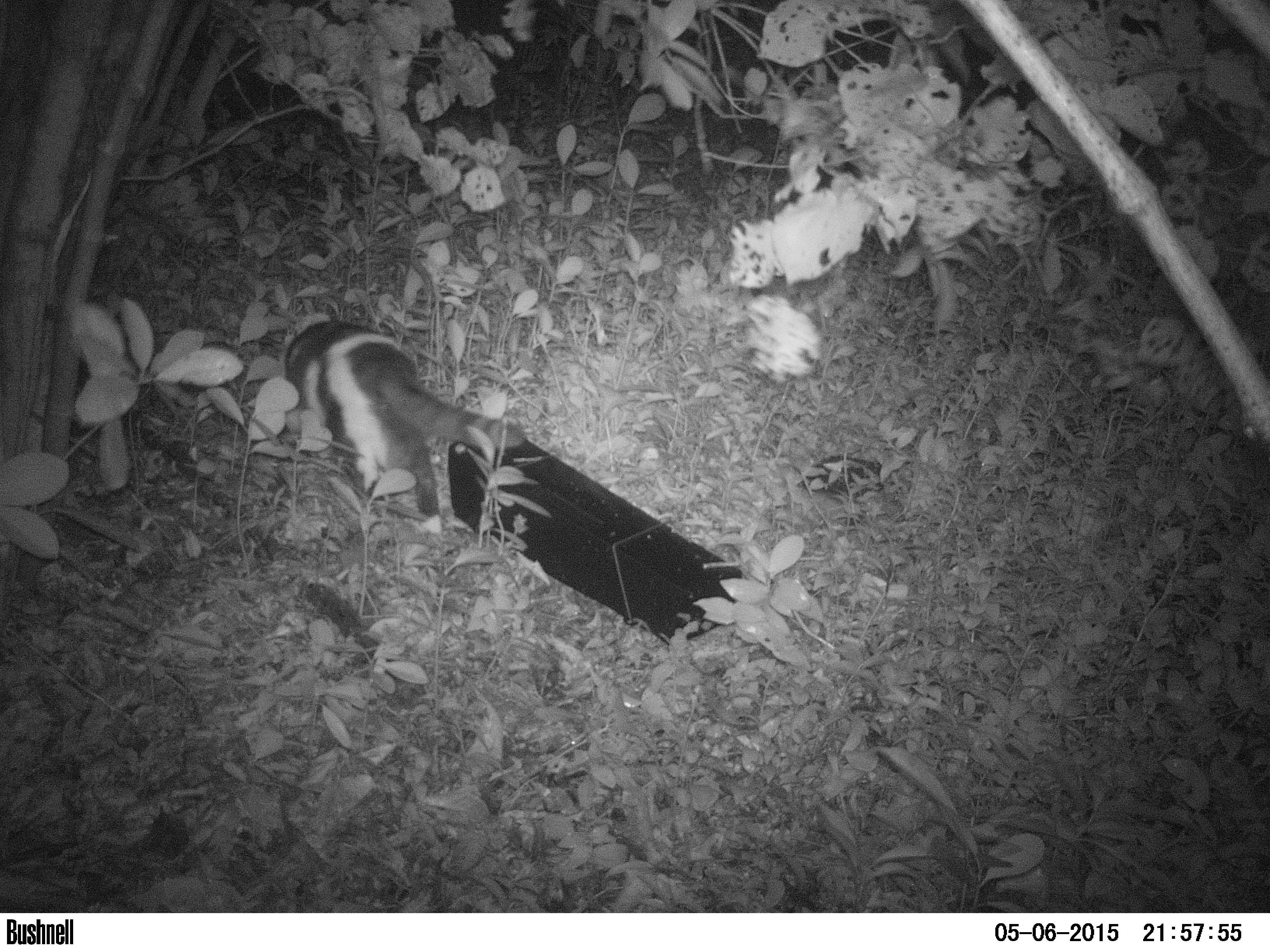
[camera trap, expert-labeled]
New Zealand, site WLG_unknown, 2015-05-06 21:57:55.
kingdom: Animalia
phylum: Chordata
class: Mammalia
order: Carnivora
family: Felidae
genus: Felis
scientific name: Felis catus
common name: domestic cat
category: cat